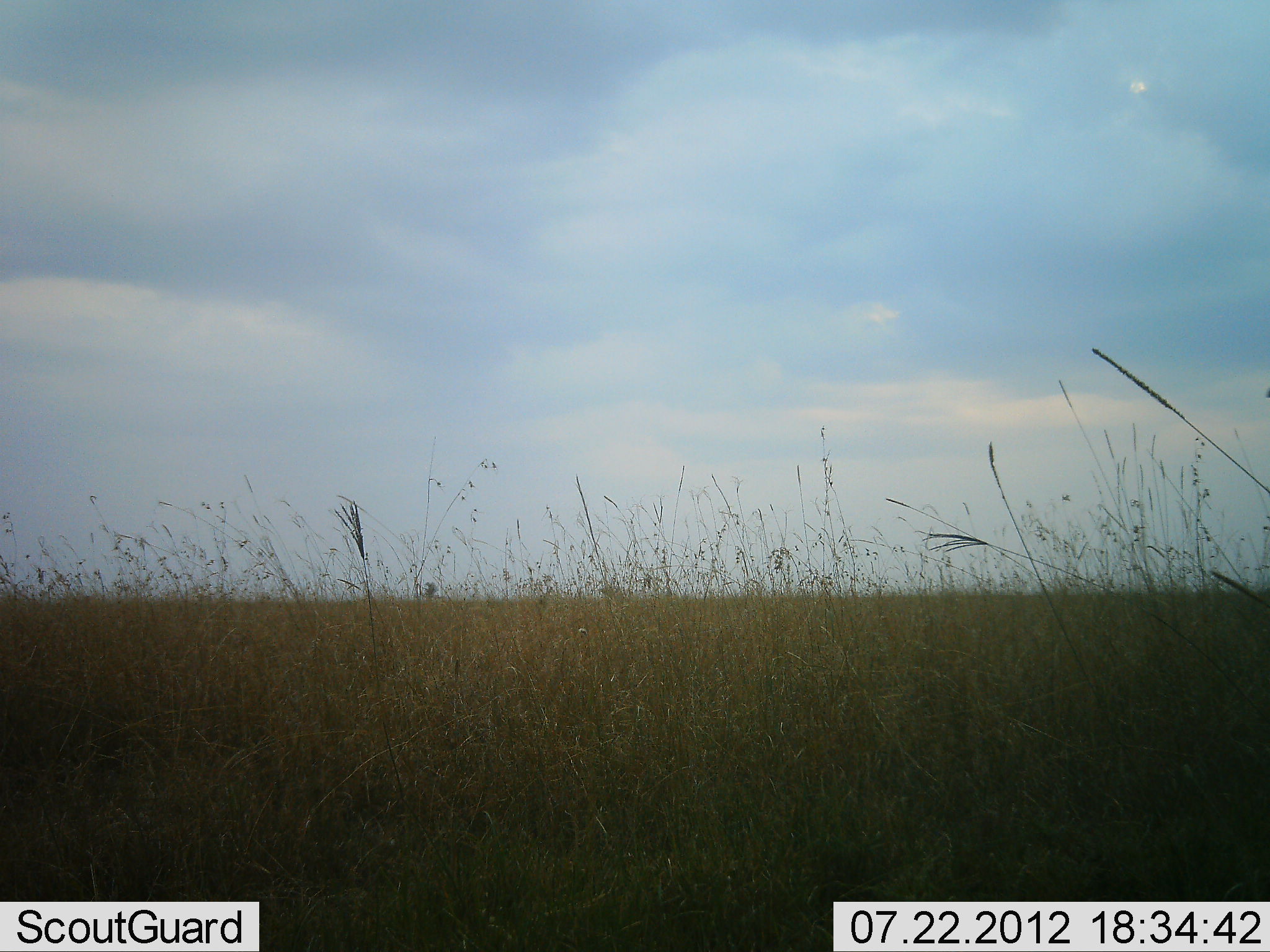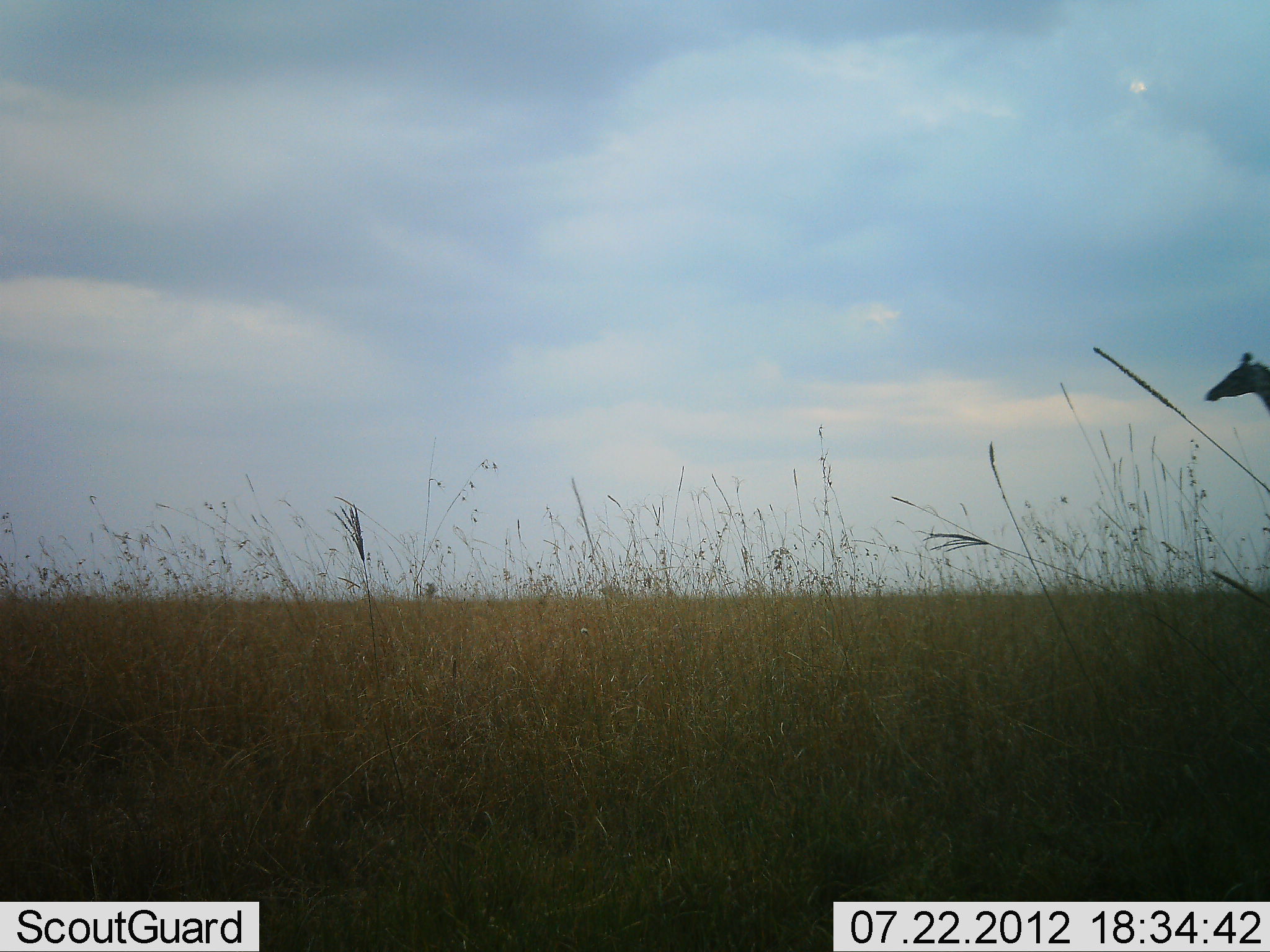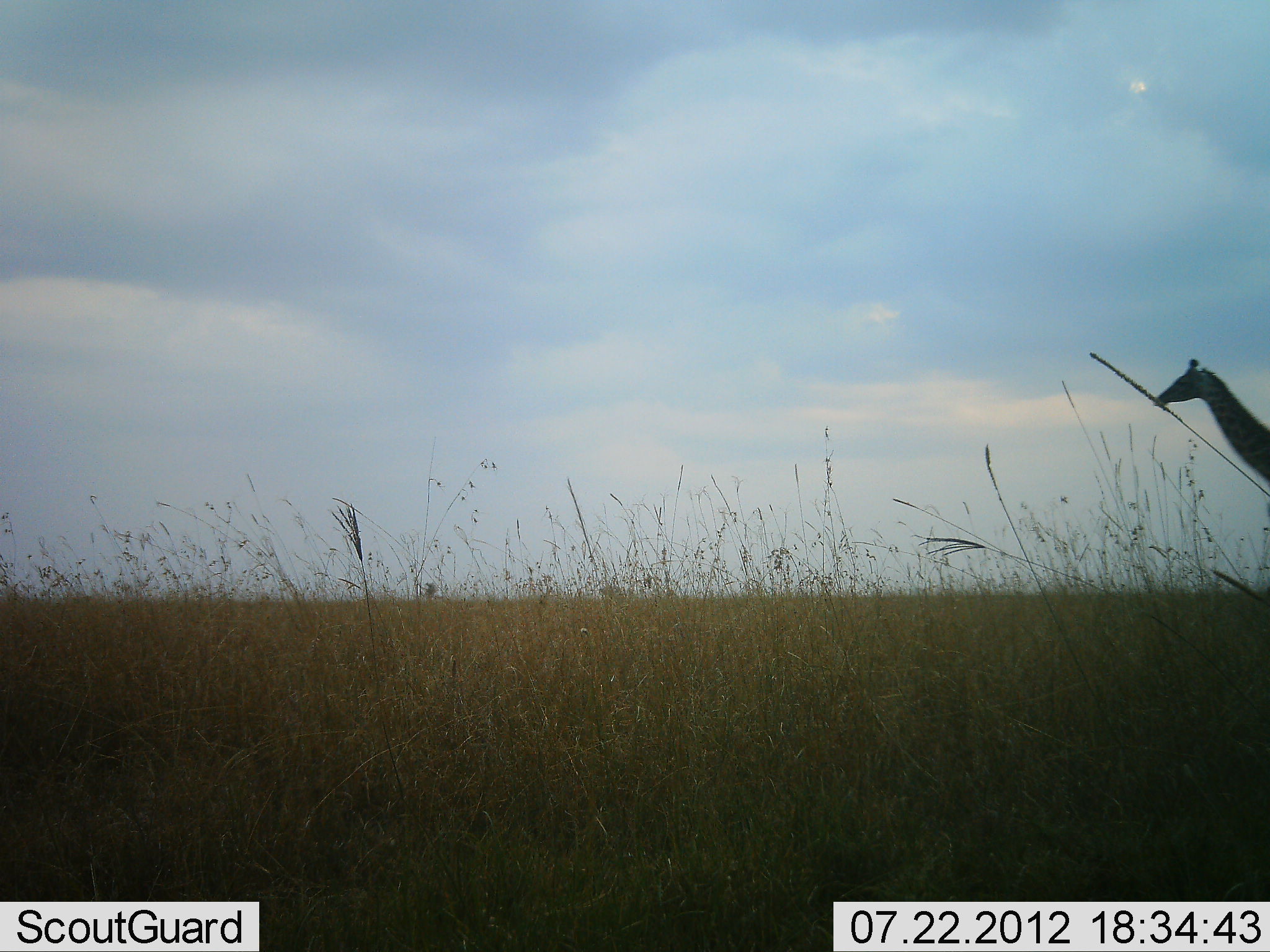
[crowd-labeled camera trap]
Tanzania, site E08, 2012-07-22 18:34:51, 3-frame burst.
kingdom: Animalia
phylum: Chordata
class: Mammalia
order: Artiodactyla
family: Giraffidae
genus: Giraffa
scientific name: Giraffa camelopardalis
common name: giraffe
Giraffe (Giraffa camelopardalis), count 1. Behavior (volunteer vote fractions): standing 0%, resting 0%, moving 100%, interacting 0%. Young present (vote fraction): 0%. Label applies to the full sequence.